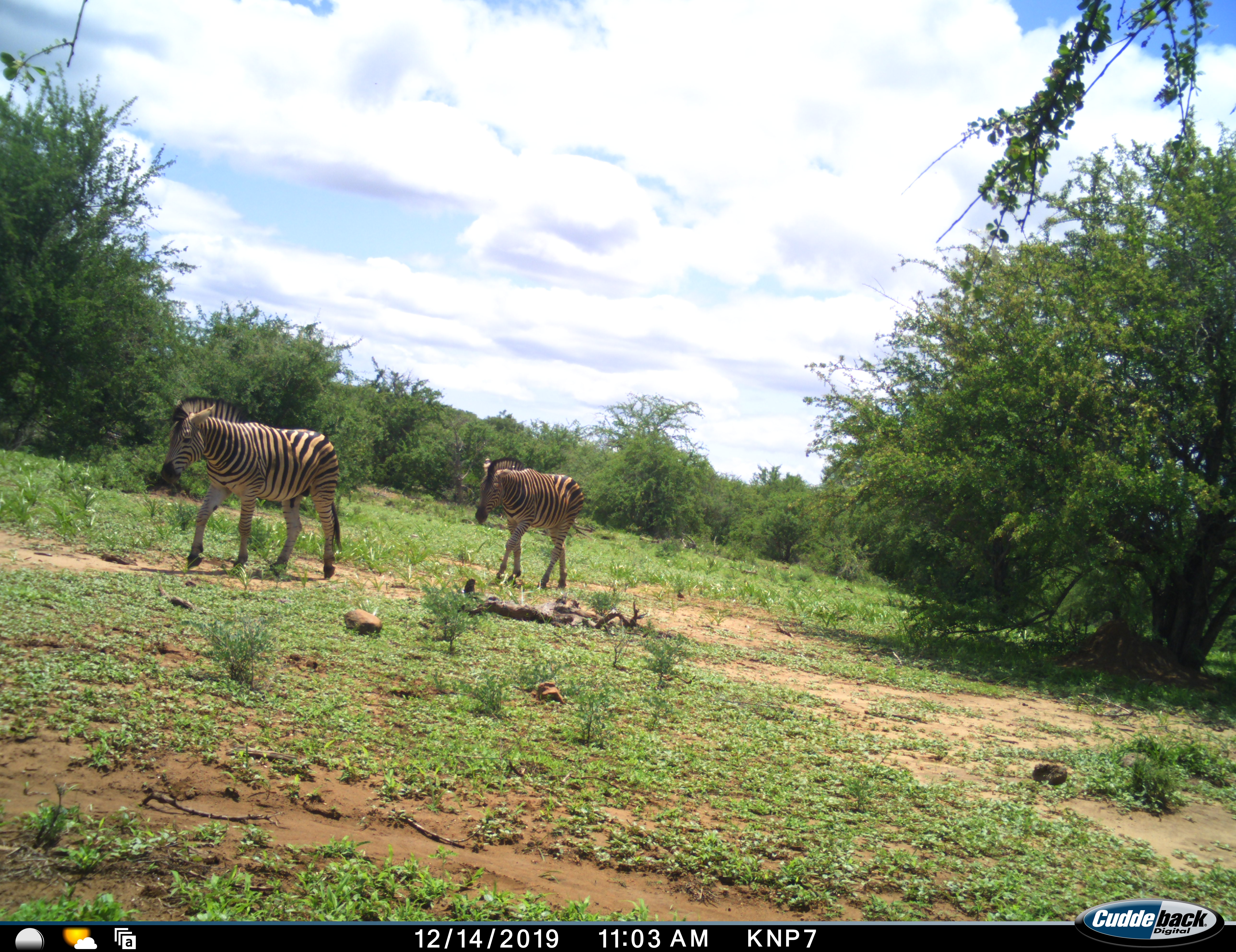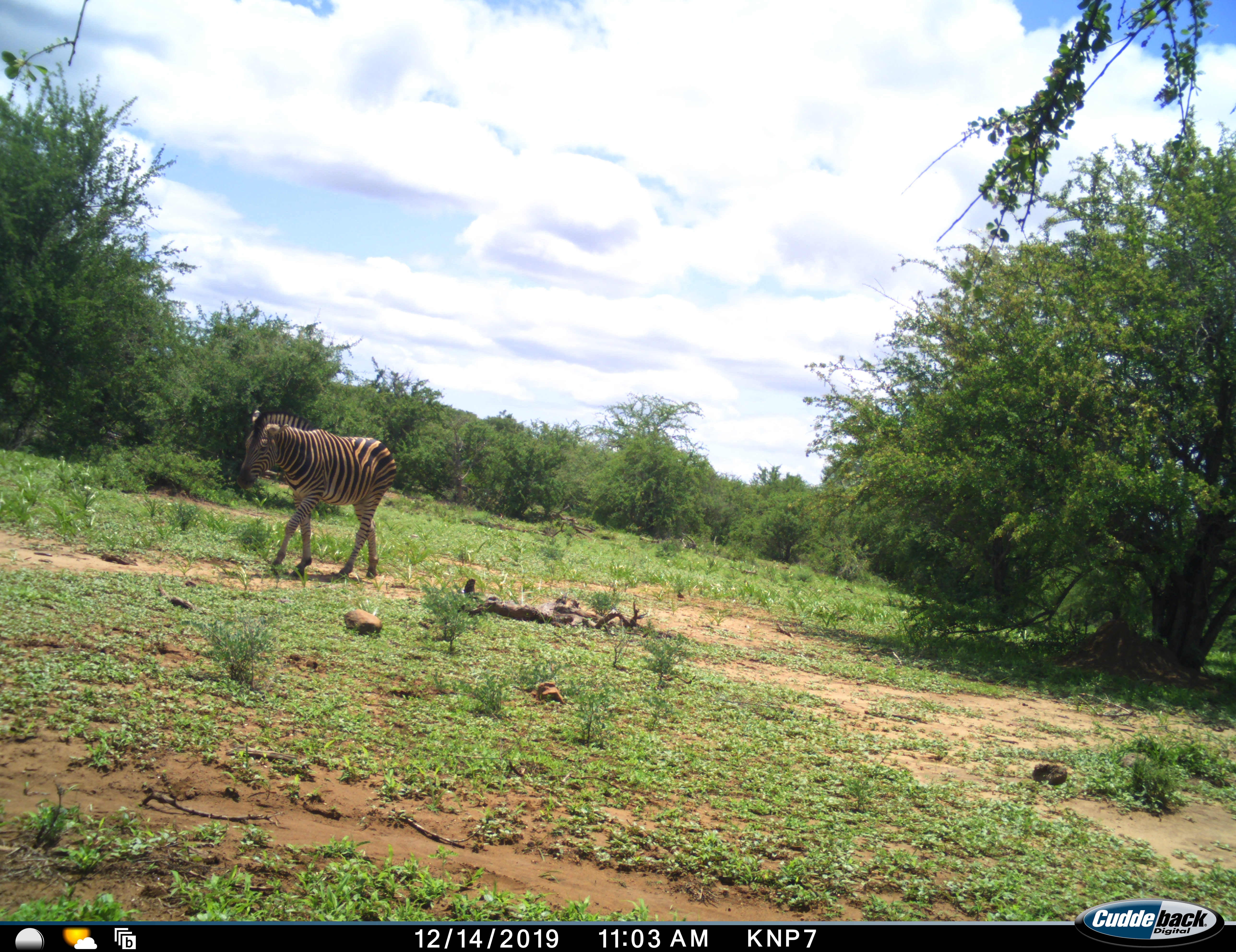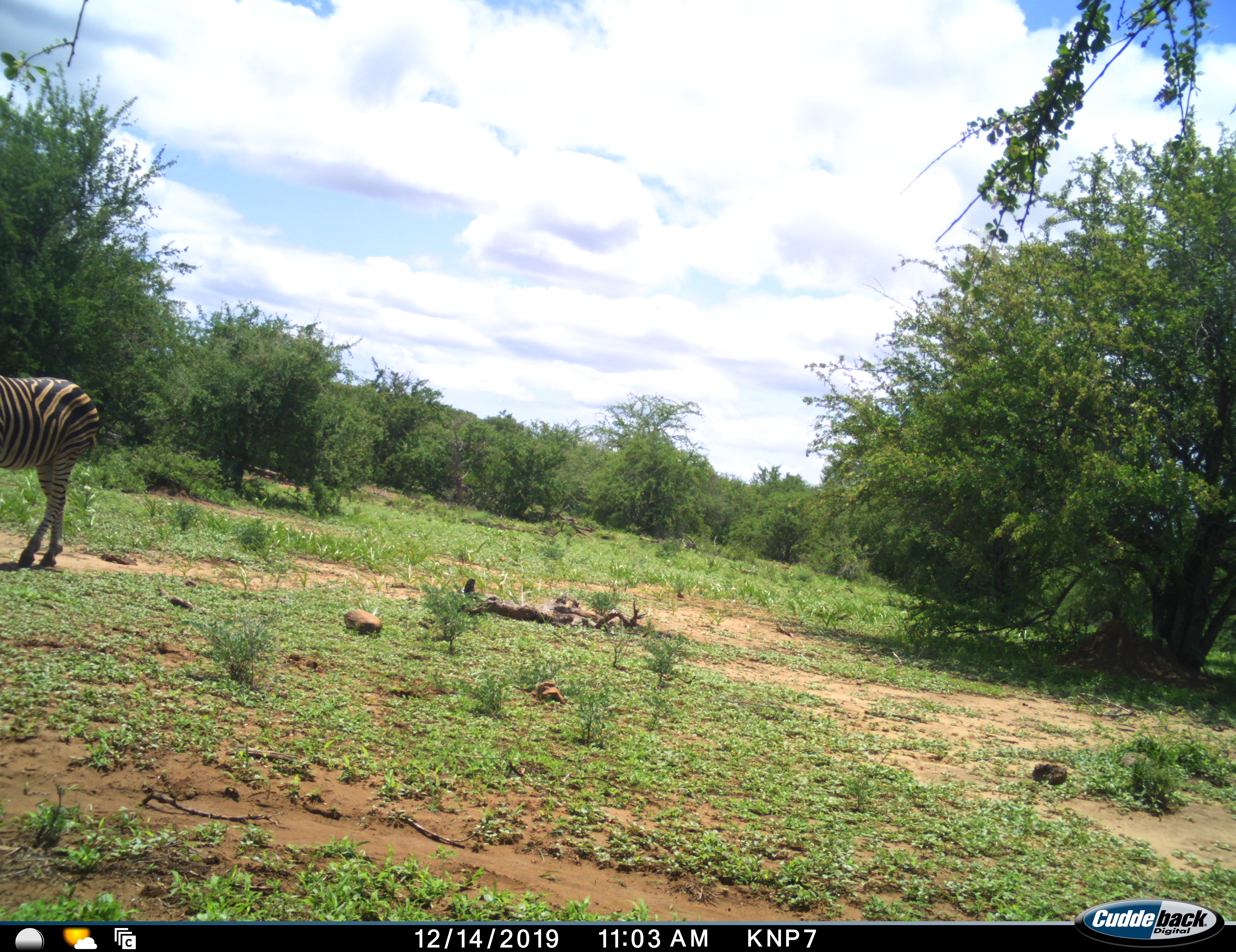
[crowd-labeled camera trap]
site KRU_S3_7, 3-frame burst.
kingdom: Animalia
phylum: Chordata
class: Mammalia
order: Perissodactyla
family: Equidae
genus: Equus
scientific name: Equus quagga burchellii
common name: burchell's zebra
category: zebraburchells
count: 2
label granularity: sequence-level